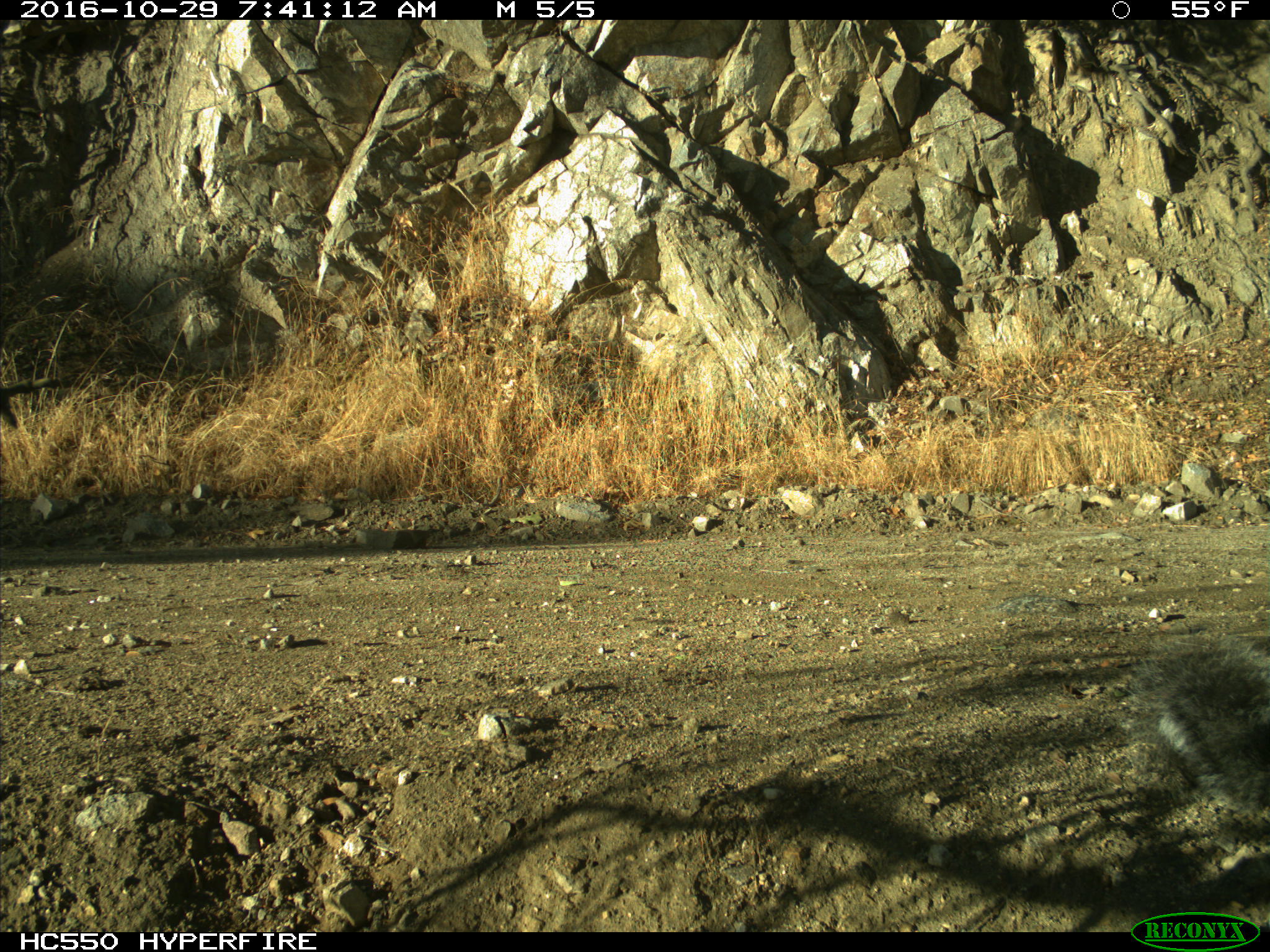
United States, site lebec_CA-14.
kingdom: Animalia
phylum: Chordata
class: Mammalia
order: Rodentia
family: Sciuridae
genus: Sciurus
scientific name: Sciurus carolinensis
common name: eastern gray squirrel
Sciurus carolinensis (eastern gray squirrel).